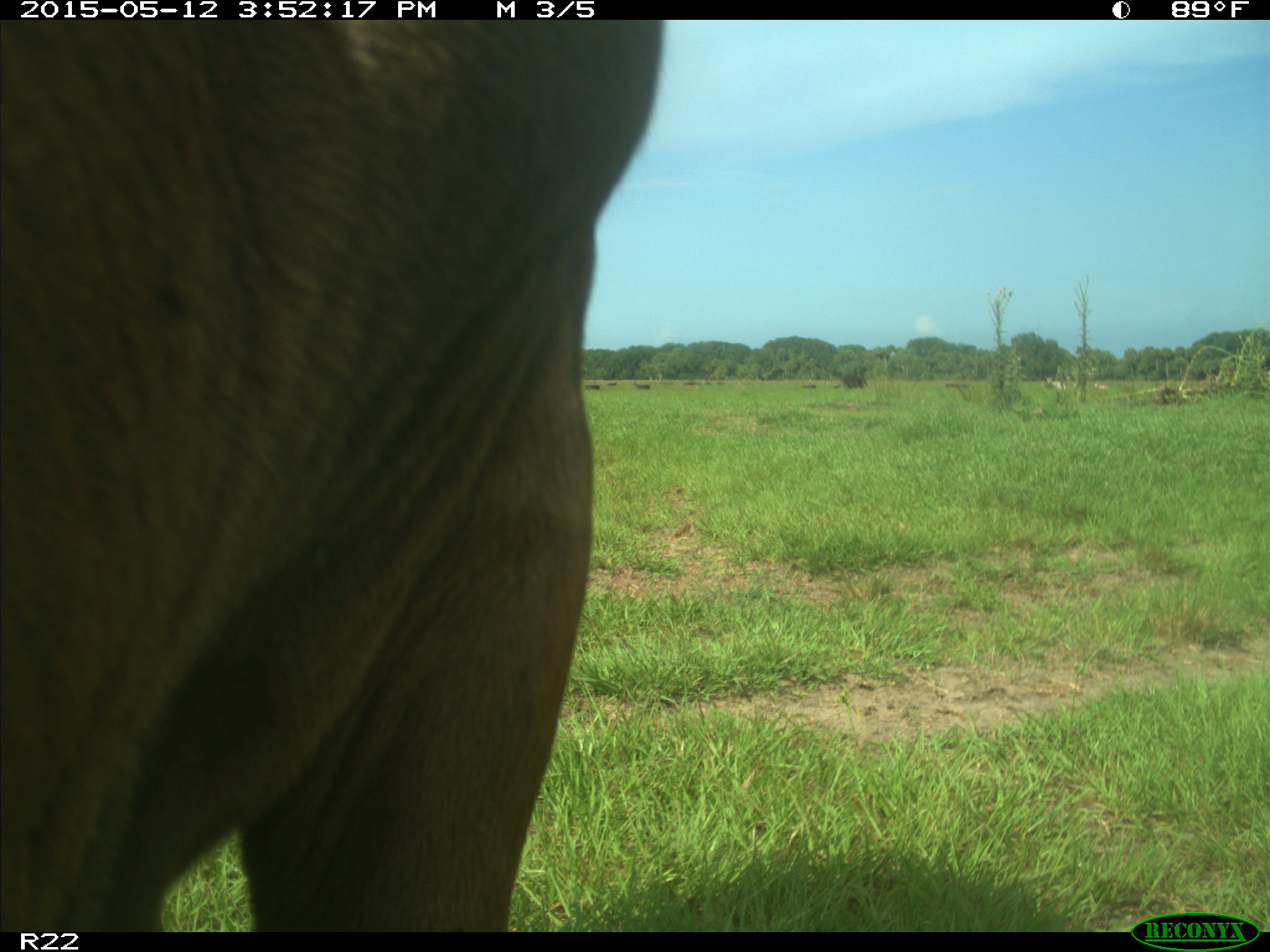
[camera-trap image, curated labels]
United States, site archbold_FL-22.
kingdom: Animalia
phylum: Chordata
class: Mammalia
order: Artiodactyla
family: Bovidae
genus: Bos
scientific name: Bos taurus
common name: domestic cow